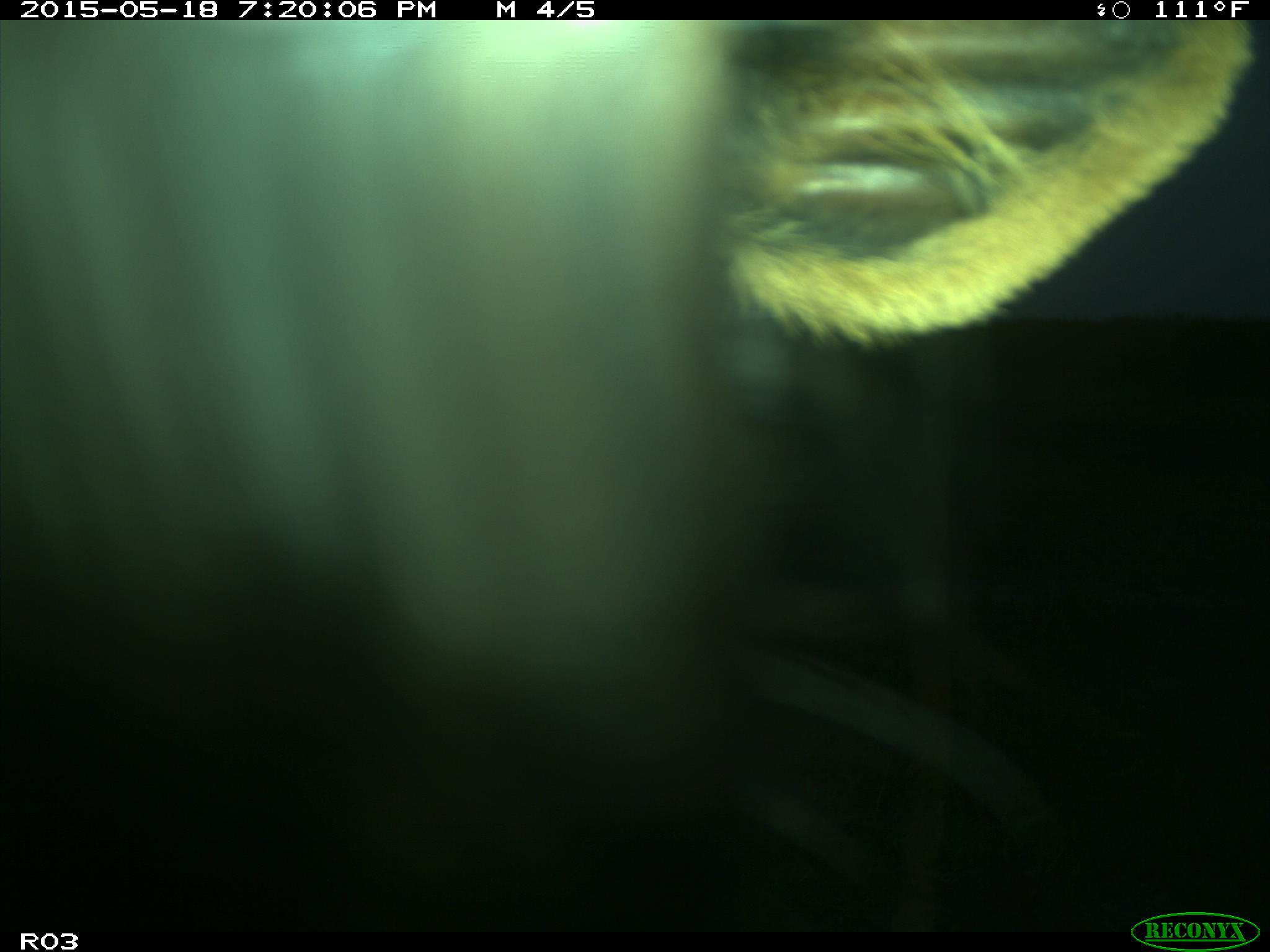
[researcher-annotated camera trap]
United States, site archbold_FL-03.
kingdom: Animalia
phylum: Chordata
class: Mammalia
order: Artiodactyla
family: Bovidae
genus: Bos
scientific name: Bos taurus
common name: domestic cow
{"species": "Bos taurus (domestic cow)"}